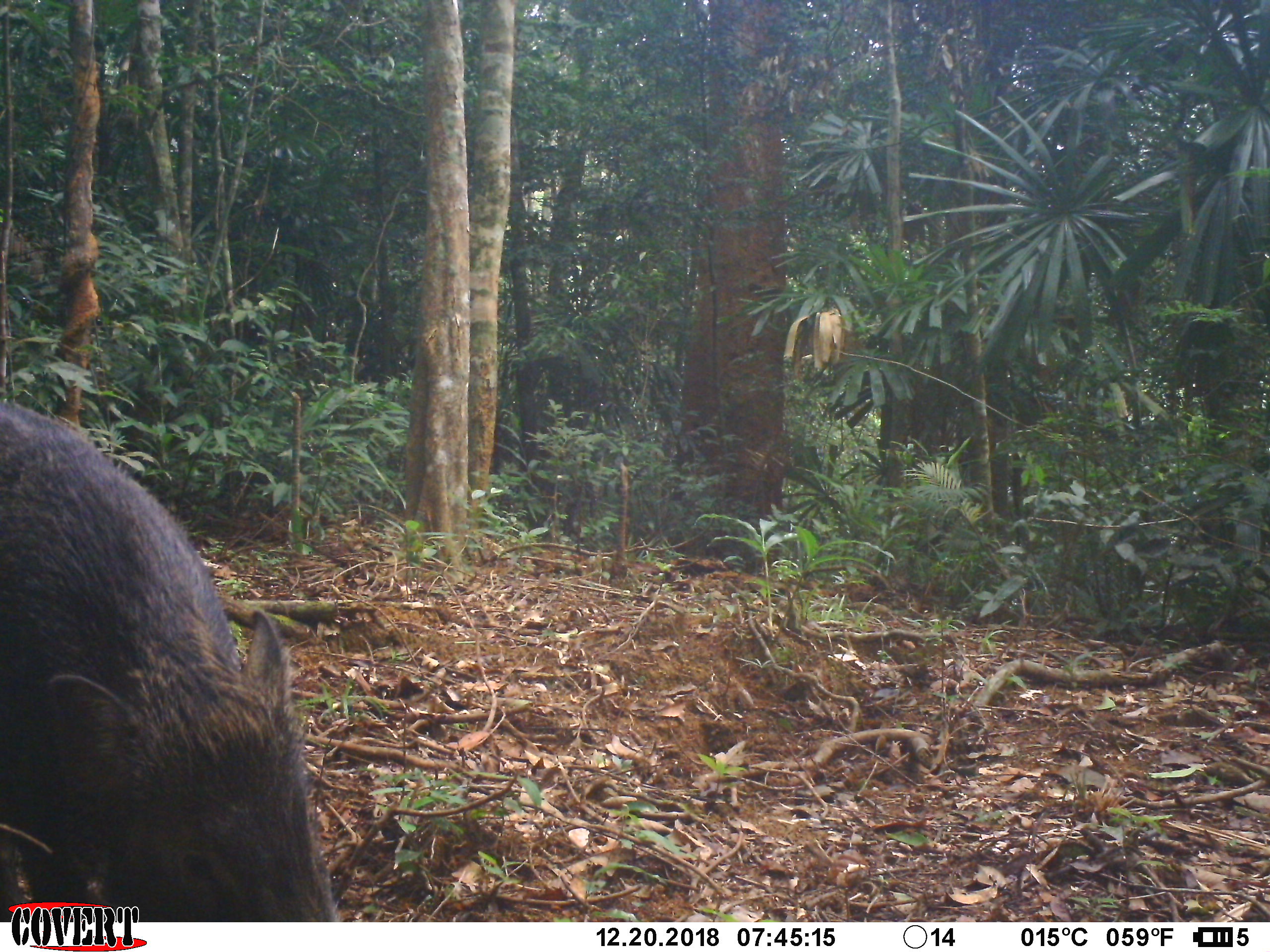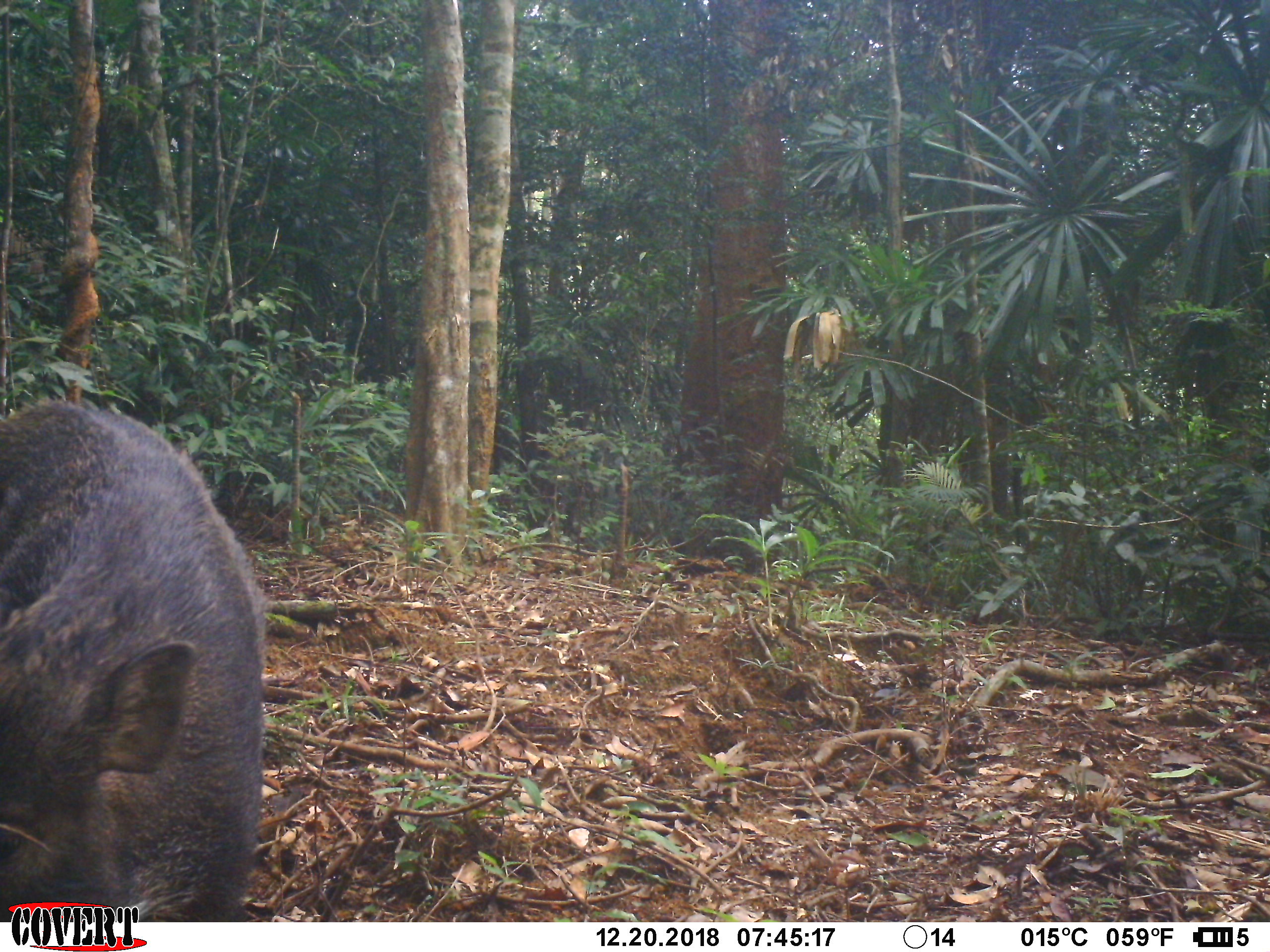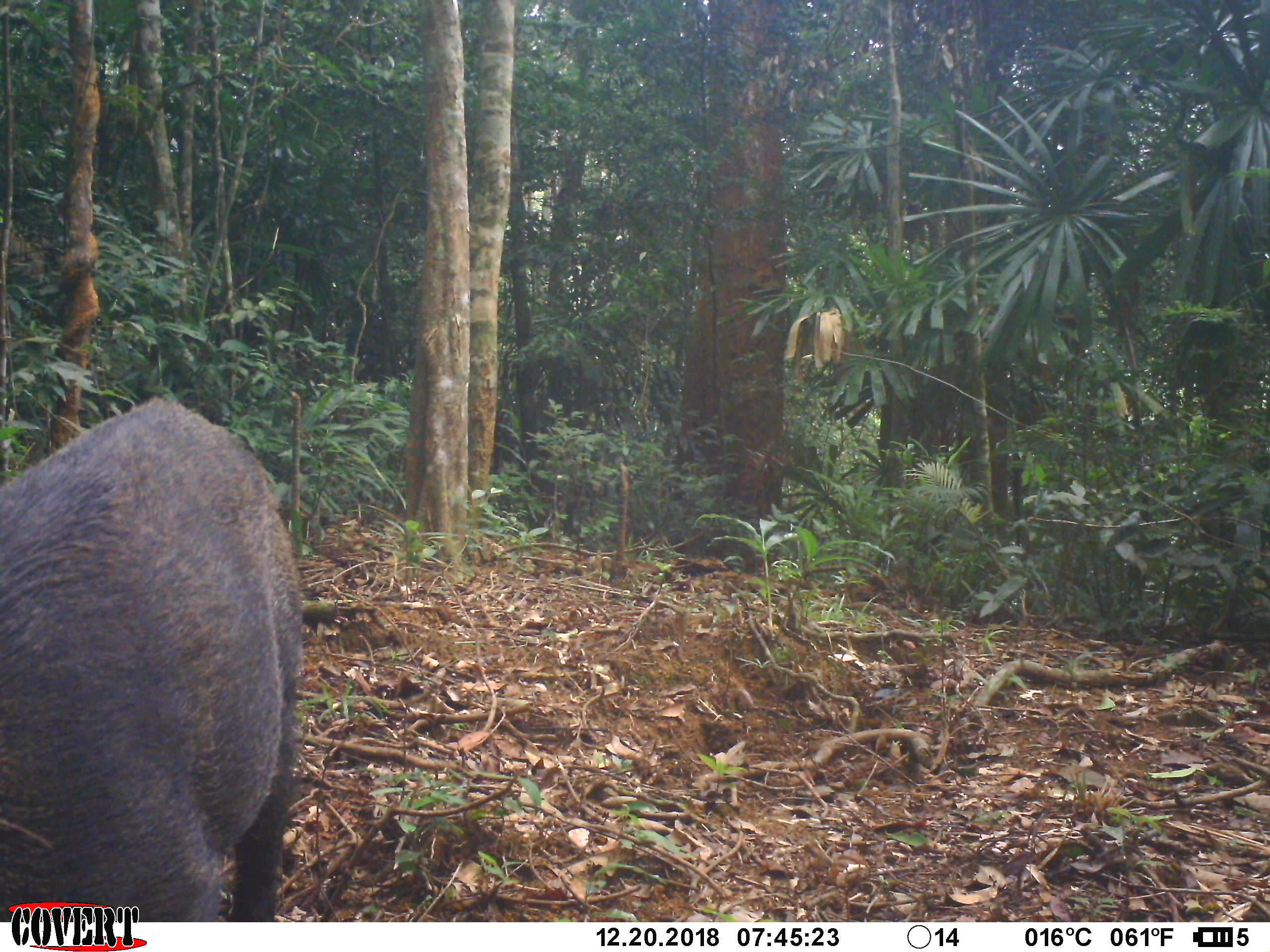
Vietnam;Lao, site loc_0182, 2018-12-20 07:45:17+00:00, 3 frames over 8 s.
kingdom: Animalia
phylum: Chordata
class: Mammalia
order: Artiodactyla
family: Suidae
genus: Sus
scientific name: Sus scrofa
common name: eurasian wild pig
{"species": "eurasian wild pig (Sus scrofa)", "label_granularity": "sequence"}